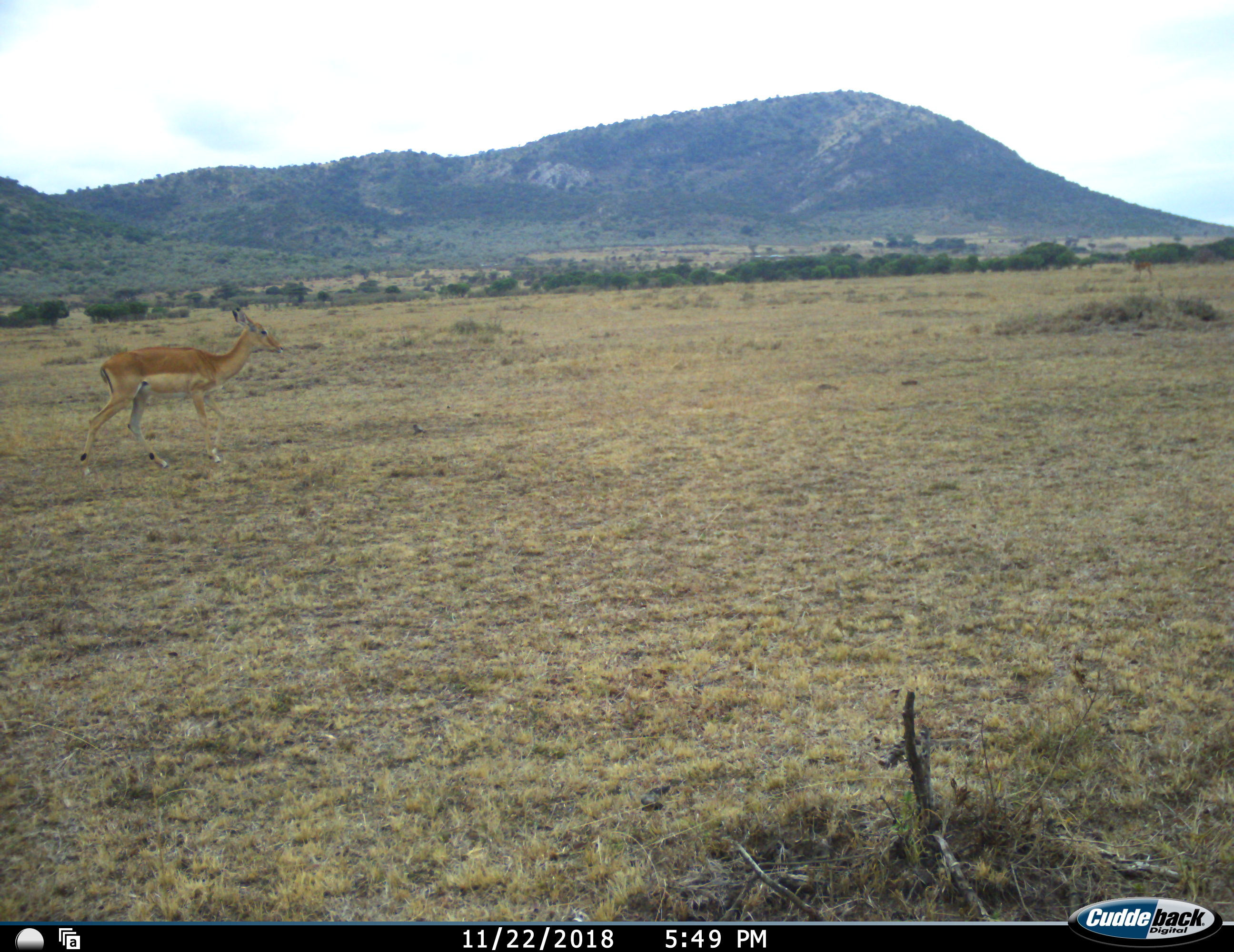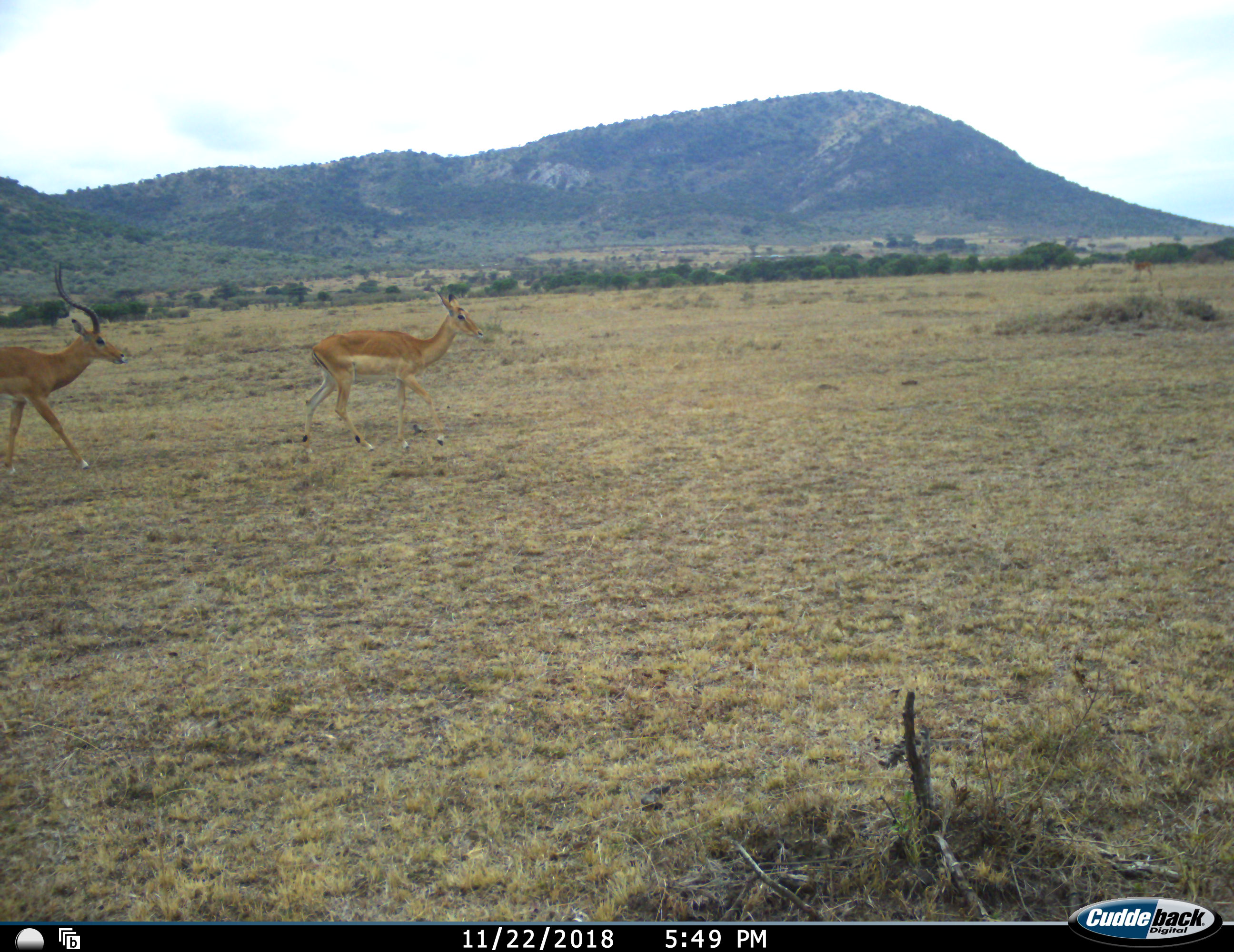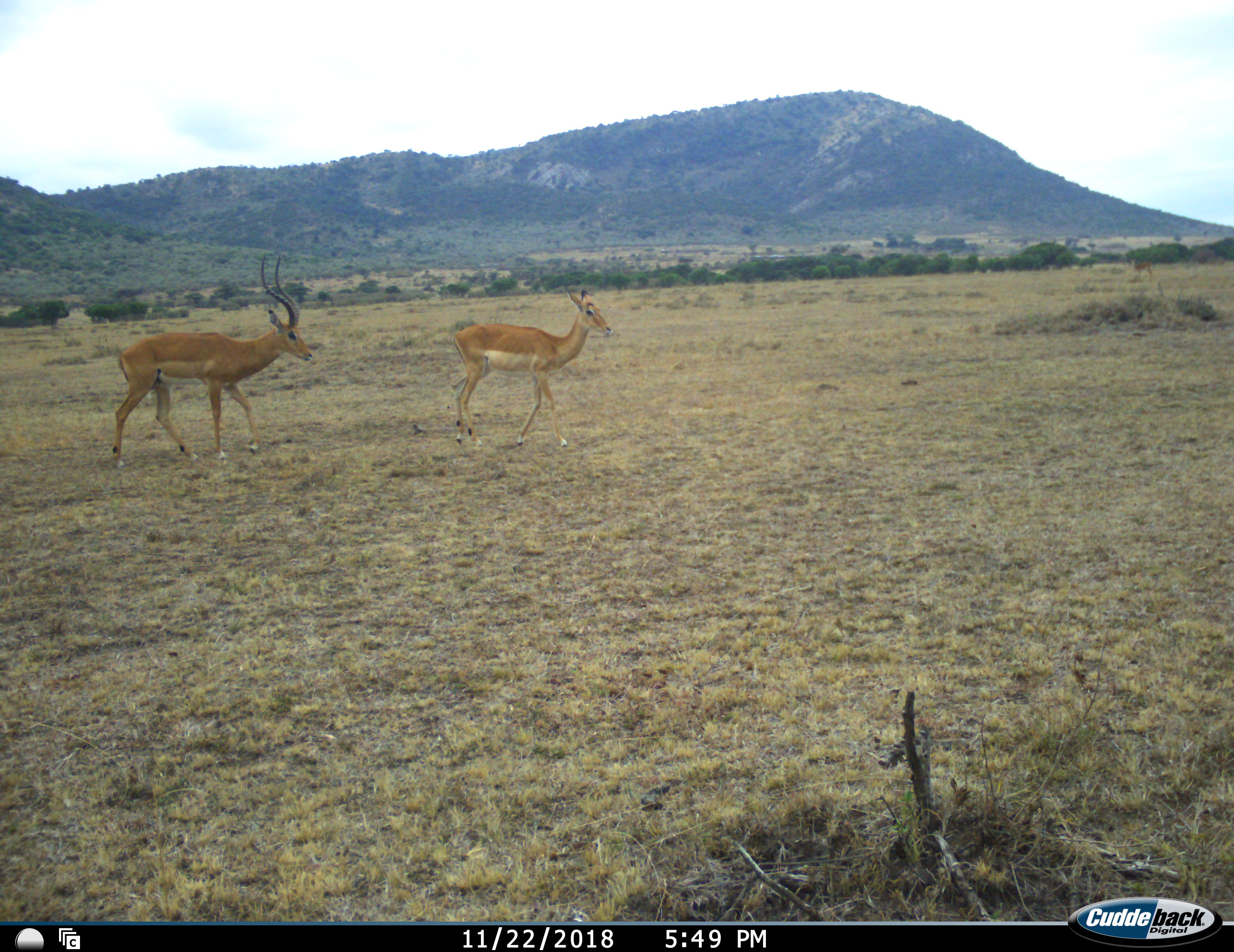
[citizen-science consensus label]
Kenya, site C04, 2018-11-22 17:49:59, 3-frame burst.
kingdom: Animalia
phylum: Chordata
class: Mammalia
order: Artiodactyla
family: Bovidae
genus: Aepyceros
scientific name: Aepyceros melampus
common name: impala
Impala (Aepyceros melampus), count 2. Behavior (volunteer vote fractions): standing 12%, resting 0%, moving 100%, interacting 0%. Young present (vote fraction): 12%. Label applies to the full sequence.